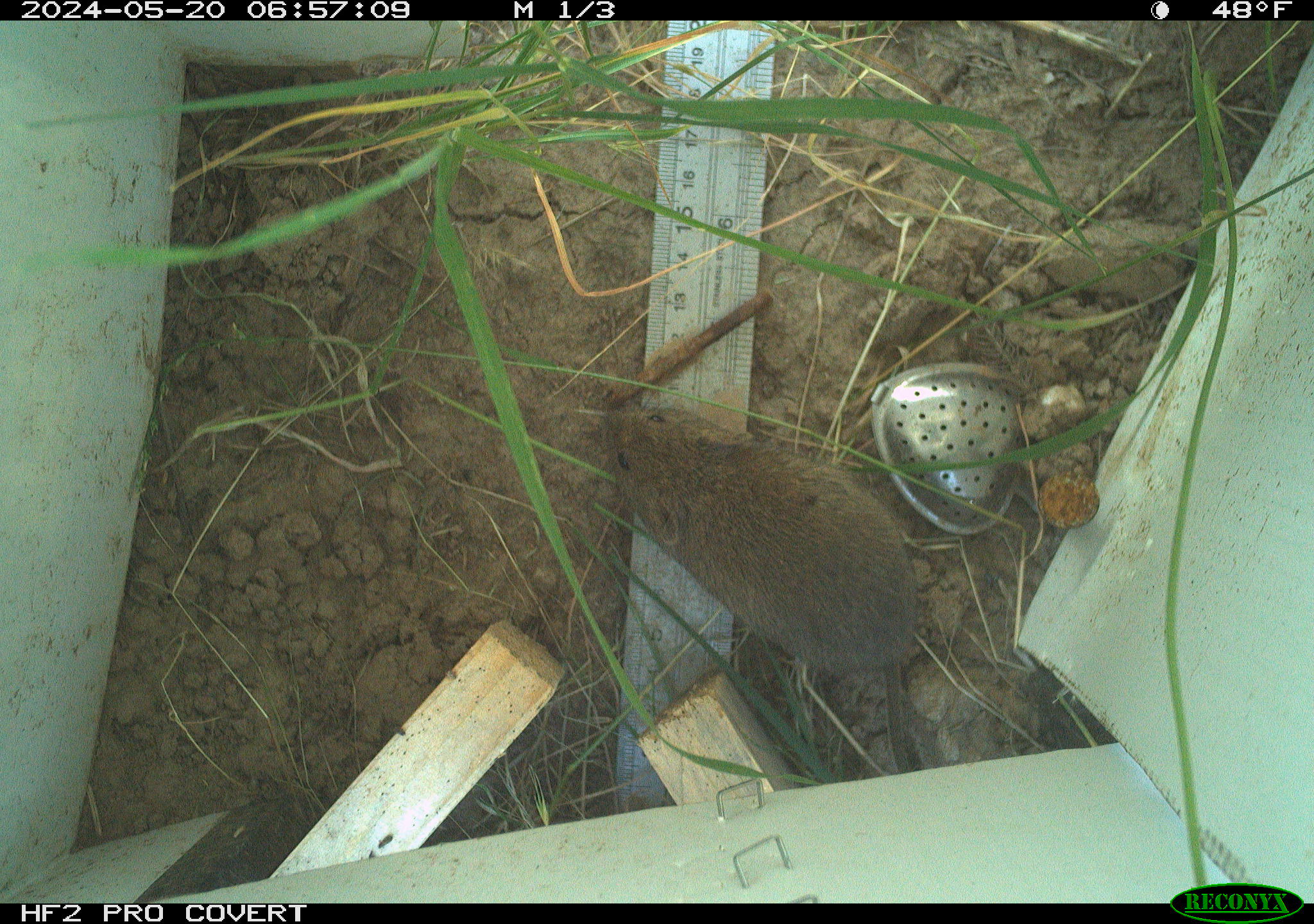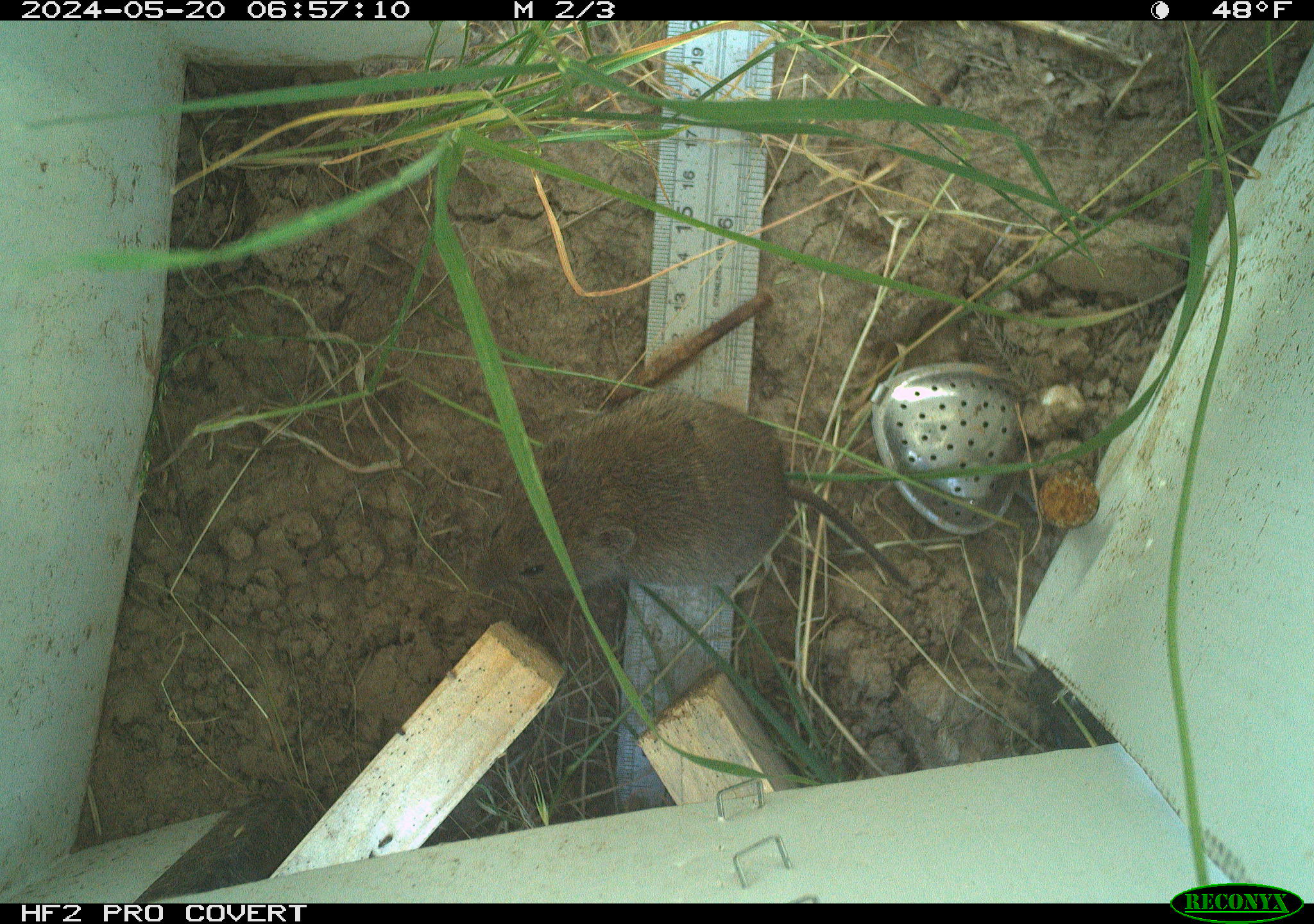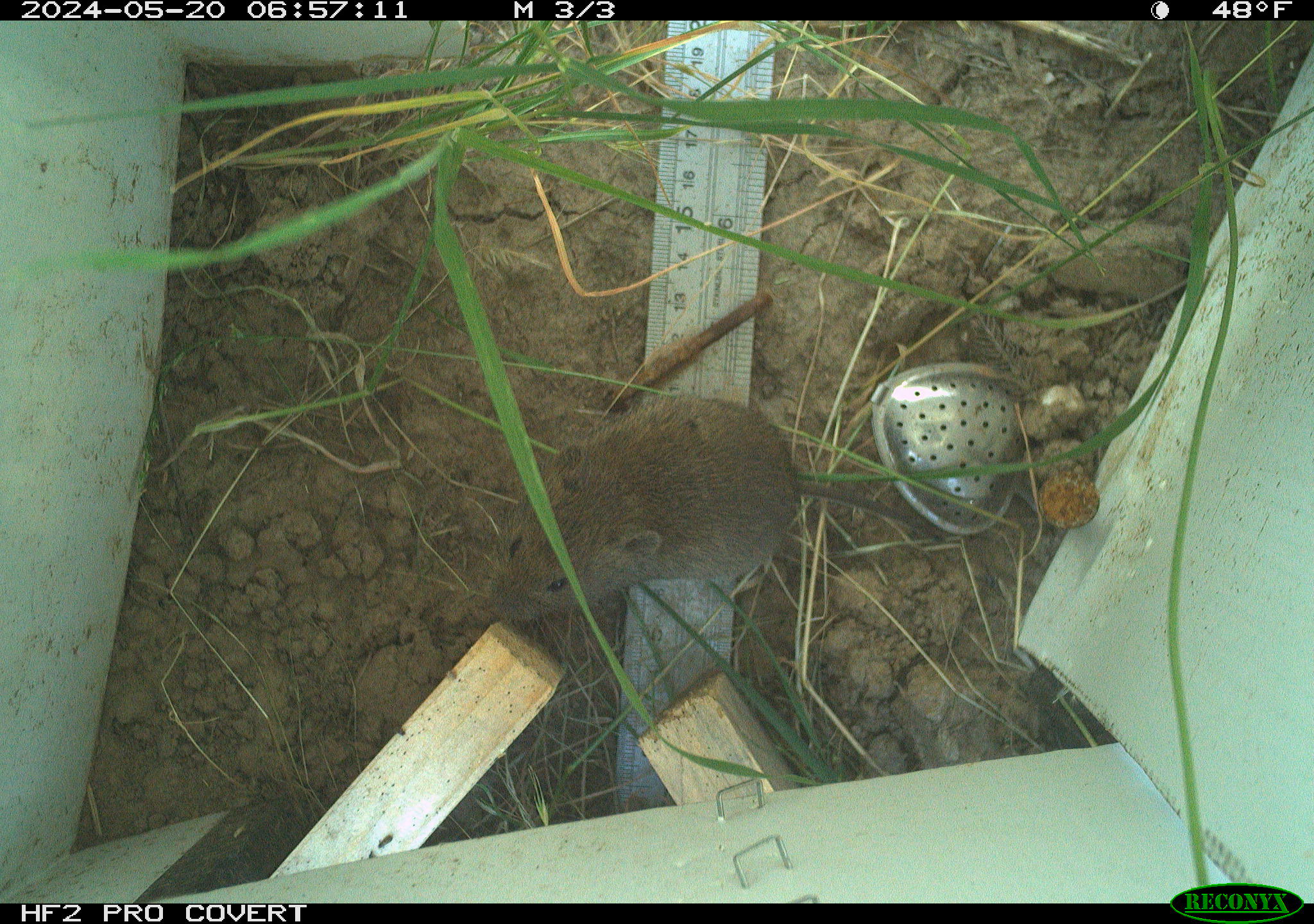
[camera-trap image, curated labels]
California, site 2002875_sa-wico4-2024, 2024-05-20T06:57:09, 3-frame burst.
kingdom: Animalia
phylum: Chordata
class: Mammalia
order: Rodentia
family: Cricetidae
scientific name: Arvicolinae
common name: voles, lemmings, and muskrats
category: arvicolinae subfamily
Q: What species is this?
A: Arvicolinae subfamily (voles, lemmings, and muskrats) (Arvicolinae).